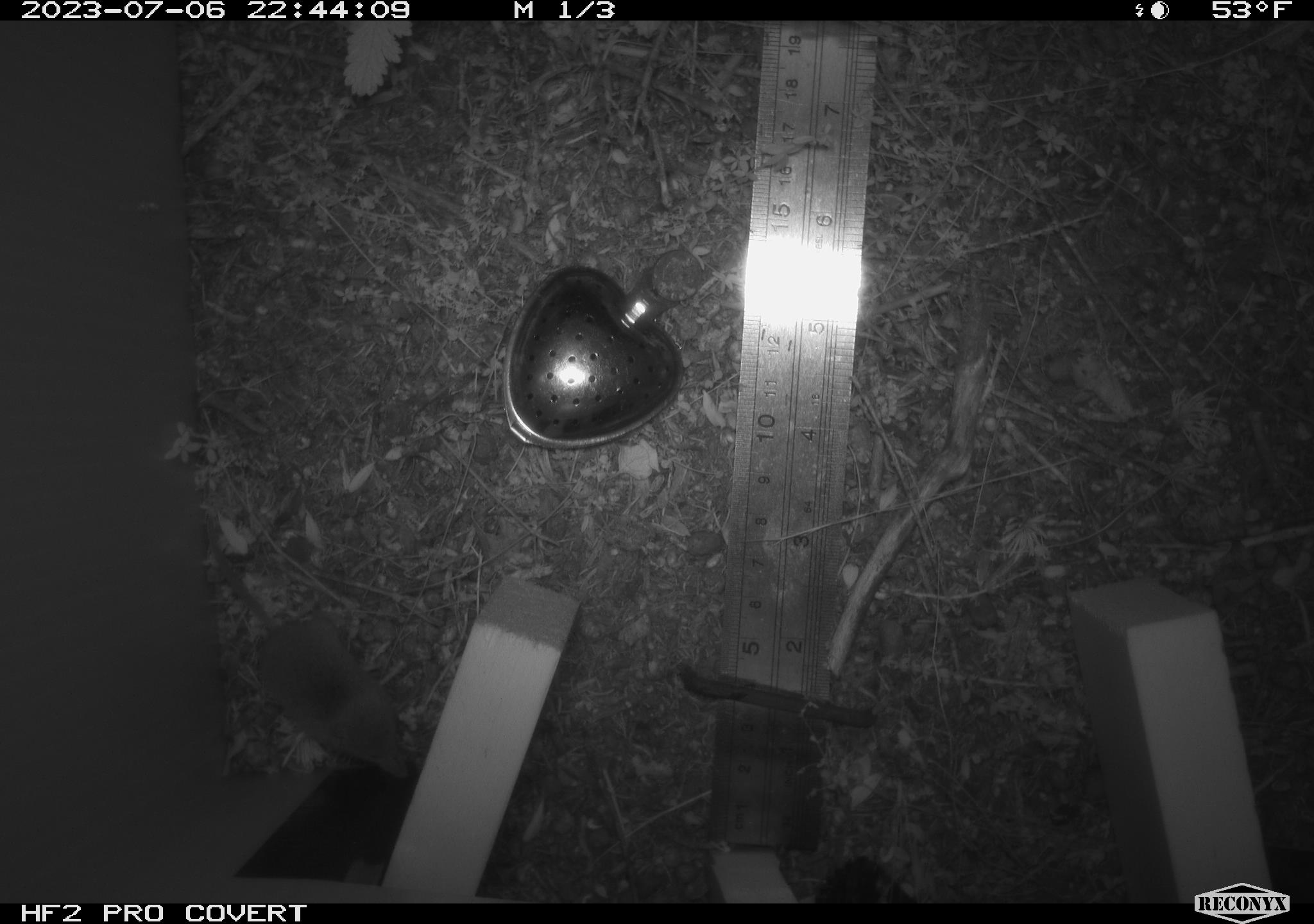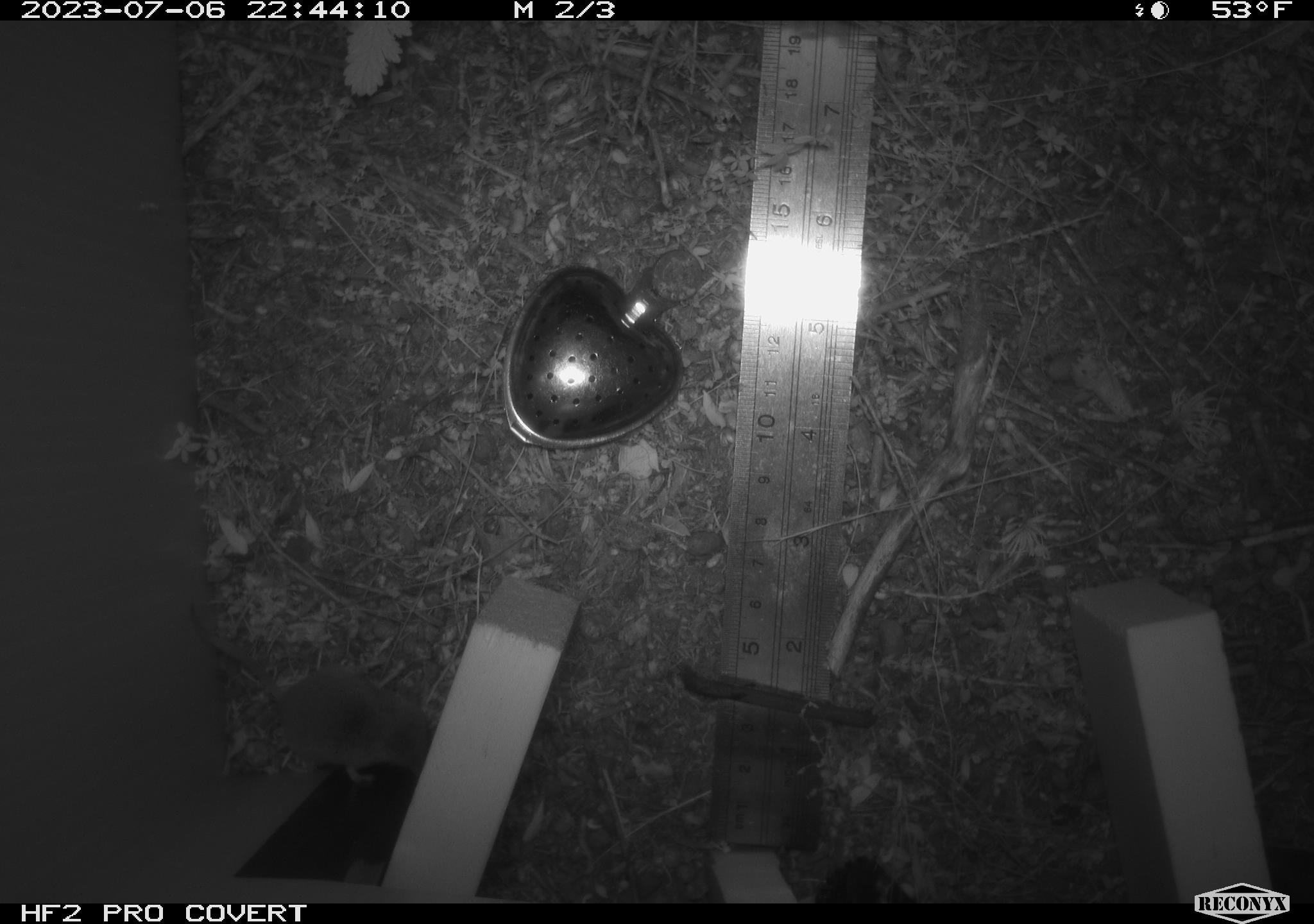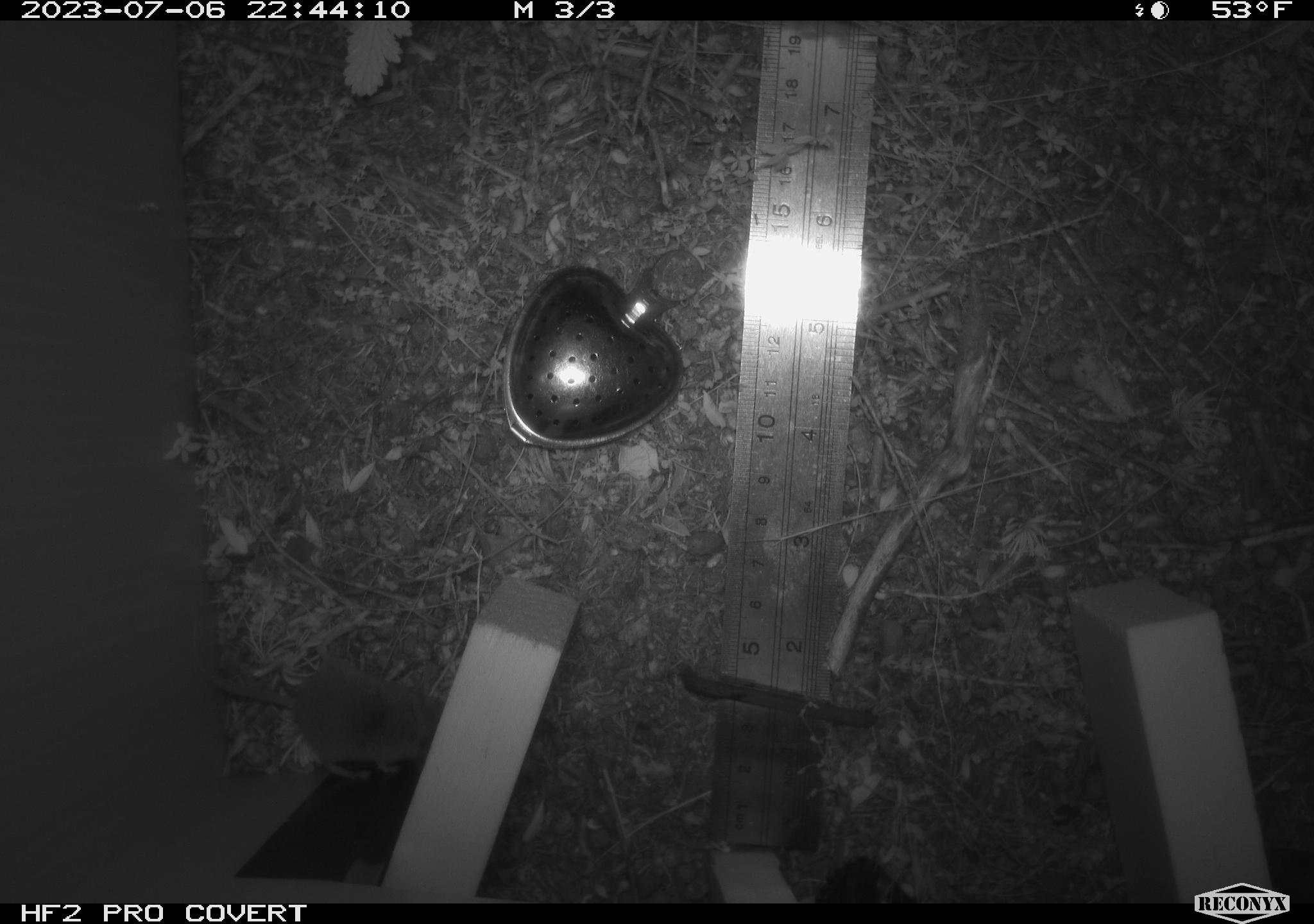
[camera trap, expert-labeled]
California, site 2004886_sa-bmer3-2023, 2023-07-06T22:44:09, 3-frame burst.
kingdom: Animalia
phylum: Chordata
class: Mammalia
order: Eulipotyphla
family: Soricidae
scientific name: Soricidae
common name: shrews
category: soricidae family